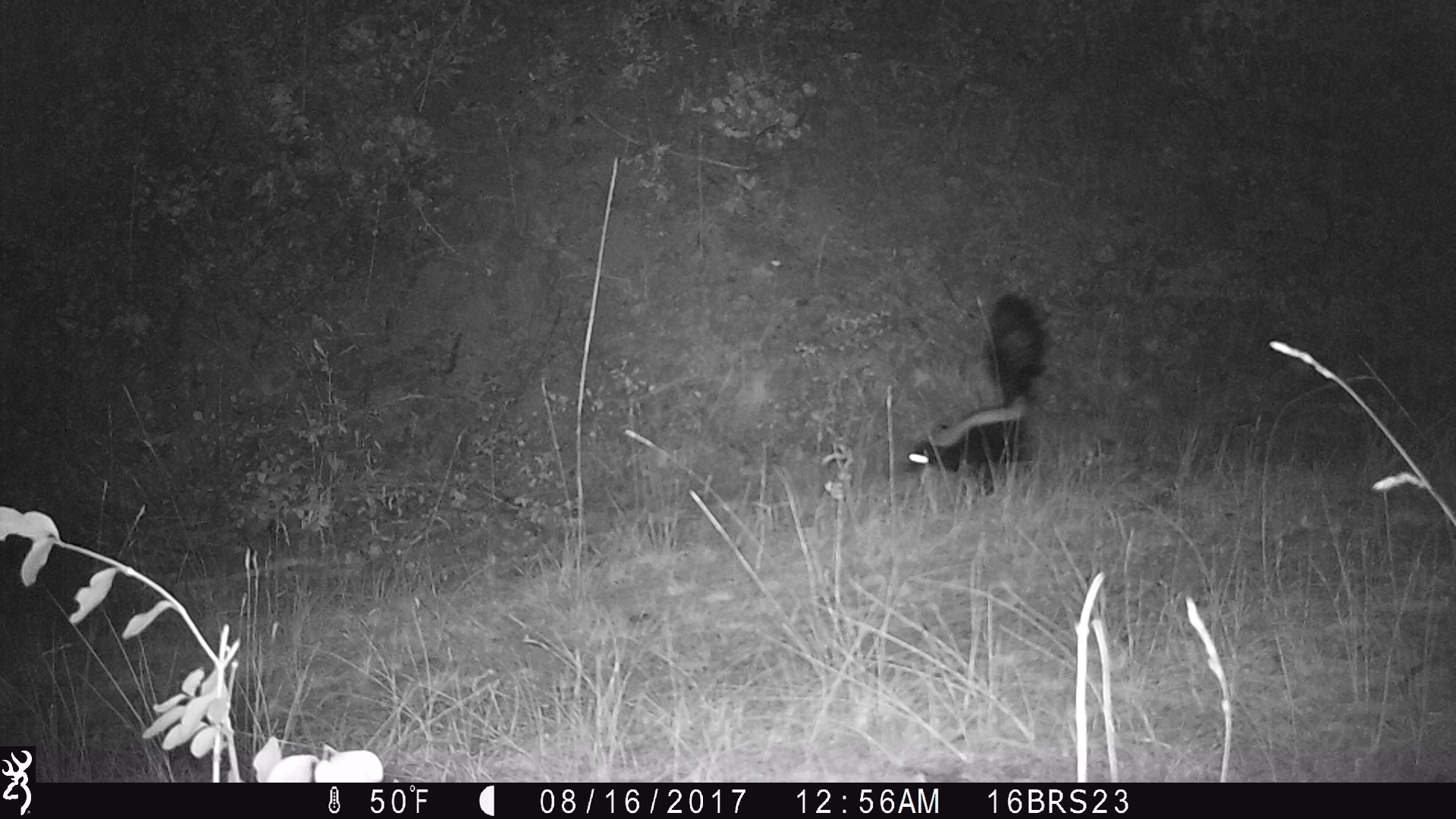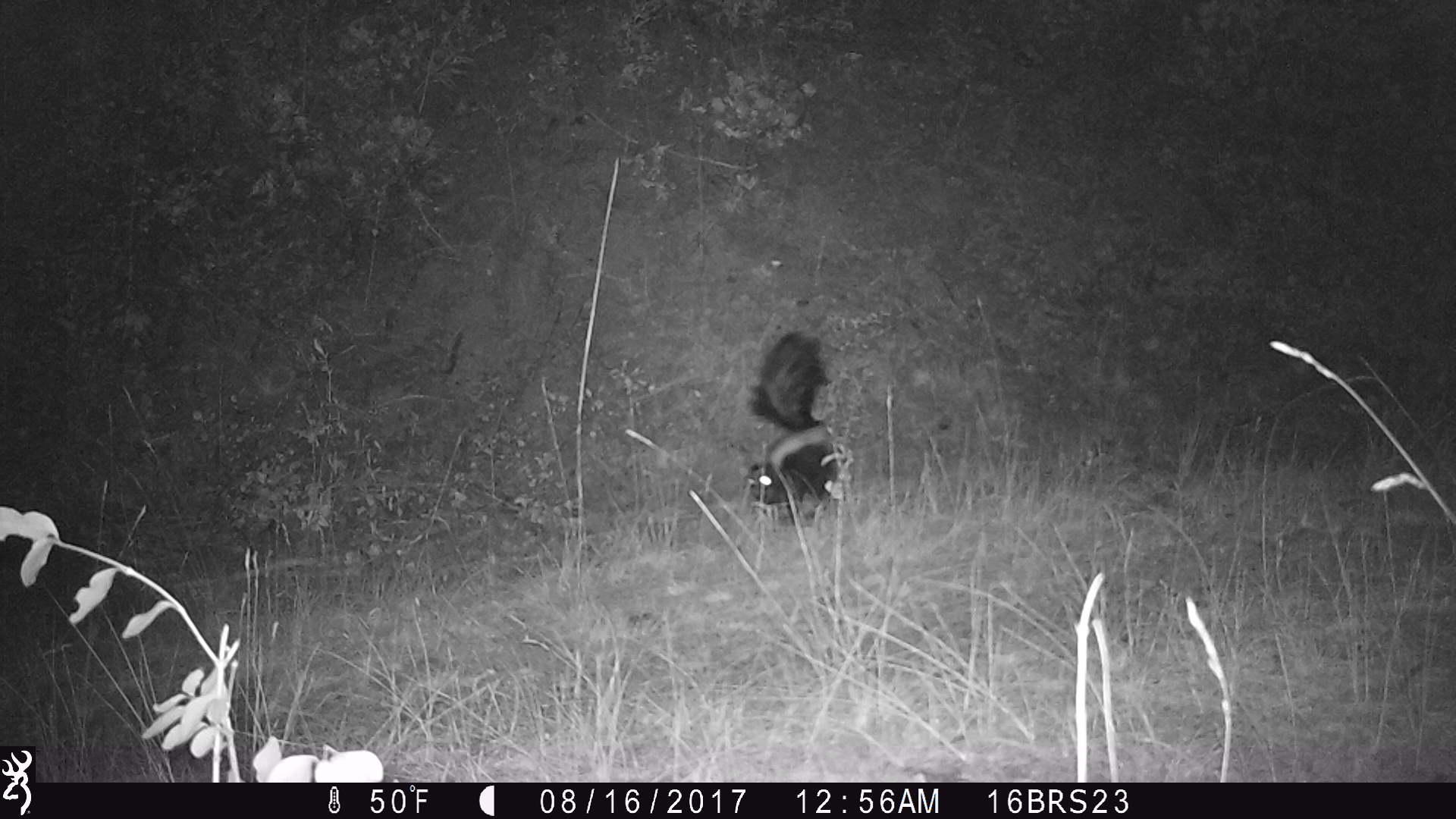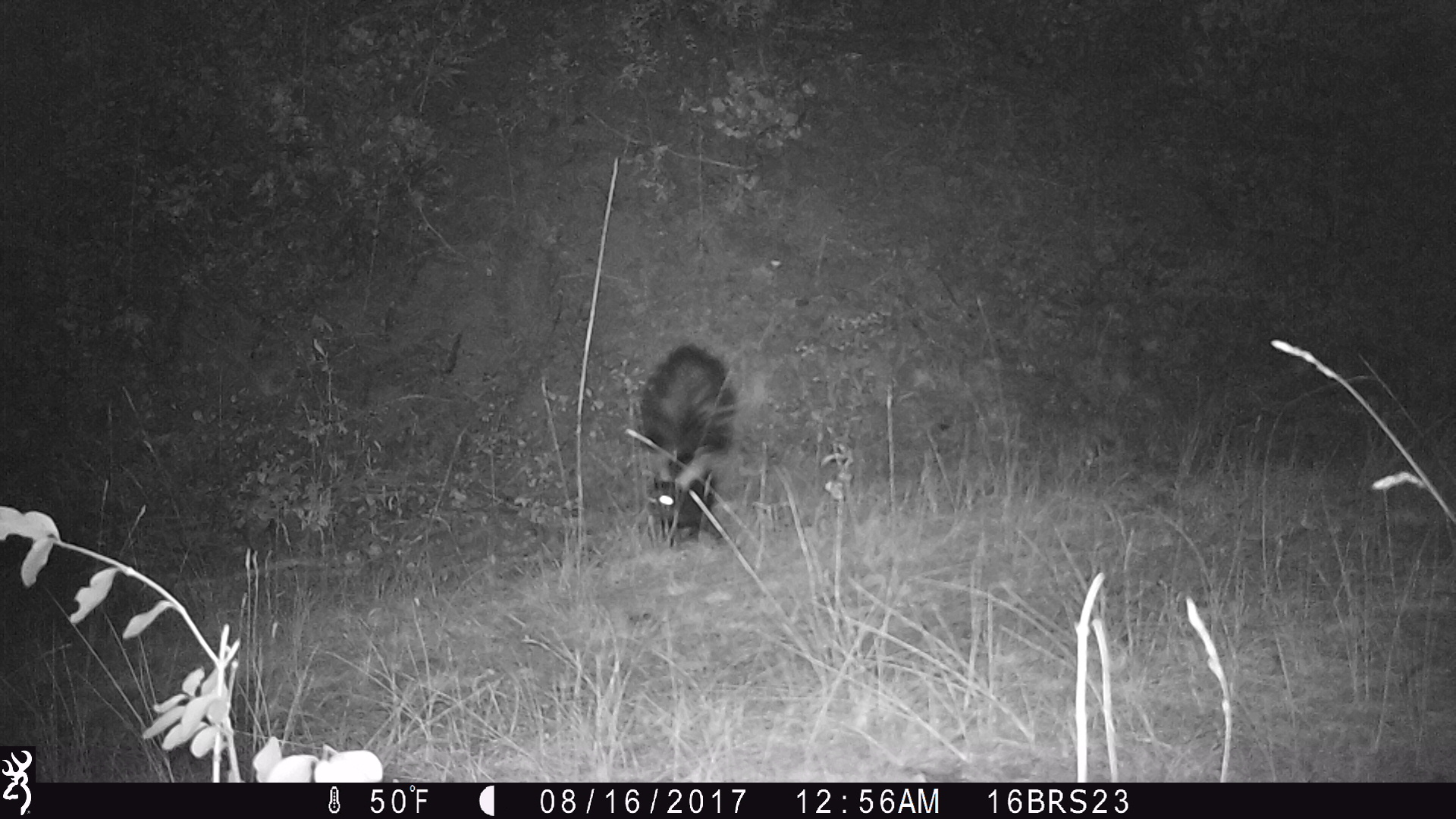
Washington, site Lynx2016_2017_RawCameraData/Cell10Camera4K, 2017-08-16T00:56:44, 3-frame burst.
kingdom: Animalia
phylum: Chordata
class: Mammalia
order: Carnivora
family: Mephitidae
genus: Mephitis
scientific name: Mephitis mephitis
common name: striped skunk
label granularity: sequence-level